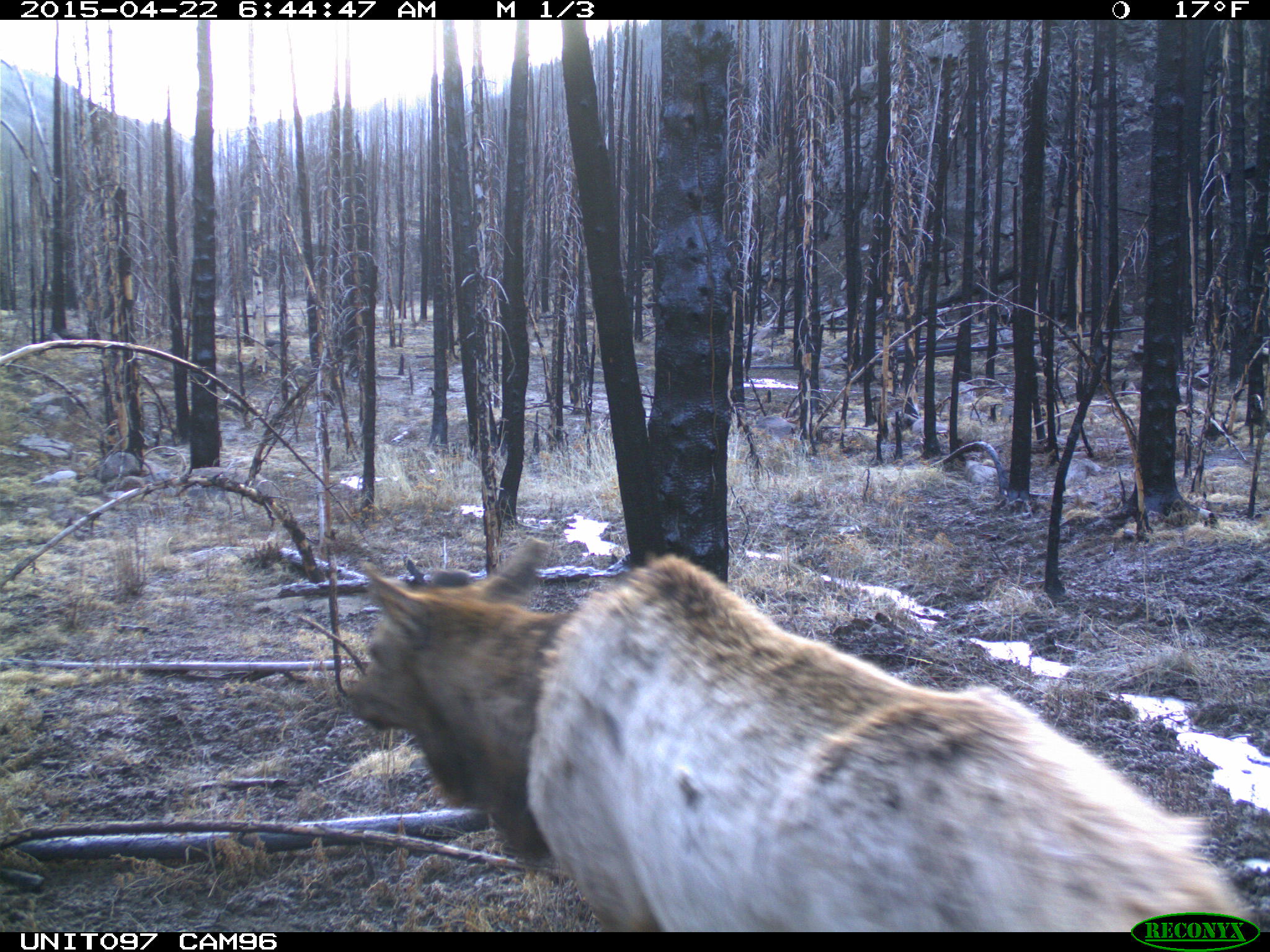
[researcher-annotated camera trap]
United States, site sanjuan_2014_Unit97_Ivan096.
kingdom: Animalia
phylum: Chordata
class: Mammalia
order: Artiodactyla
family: Cervidae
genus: Cervus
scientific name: Cervus elaphus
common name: red deer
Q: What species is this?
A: Cervus elaphus (red deer).